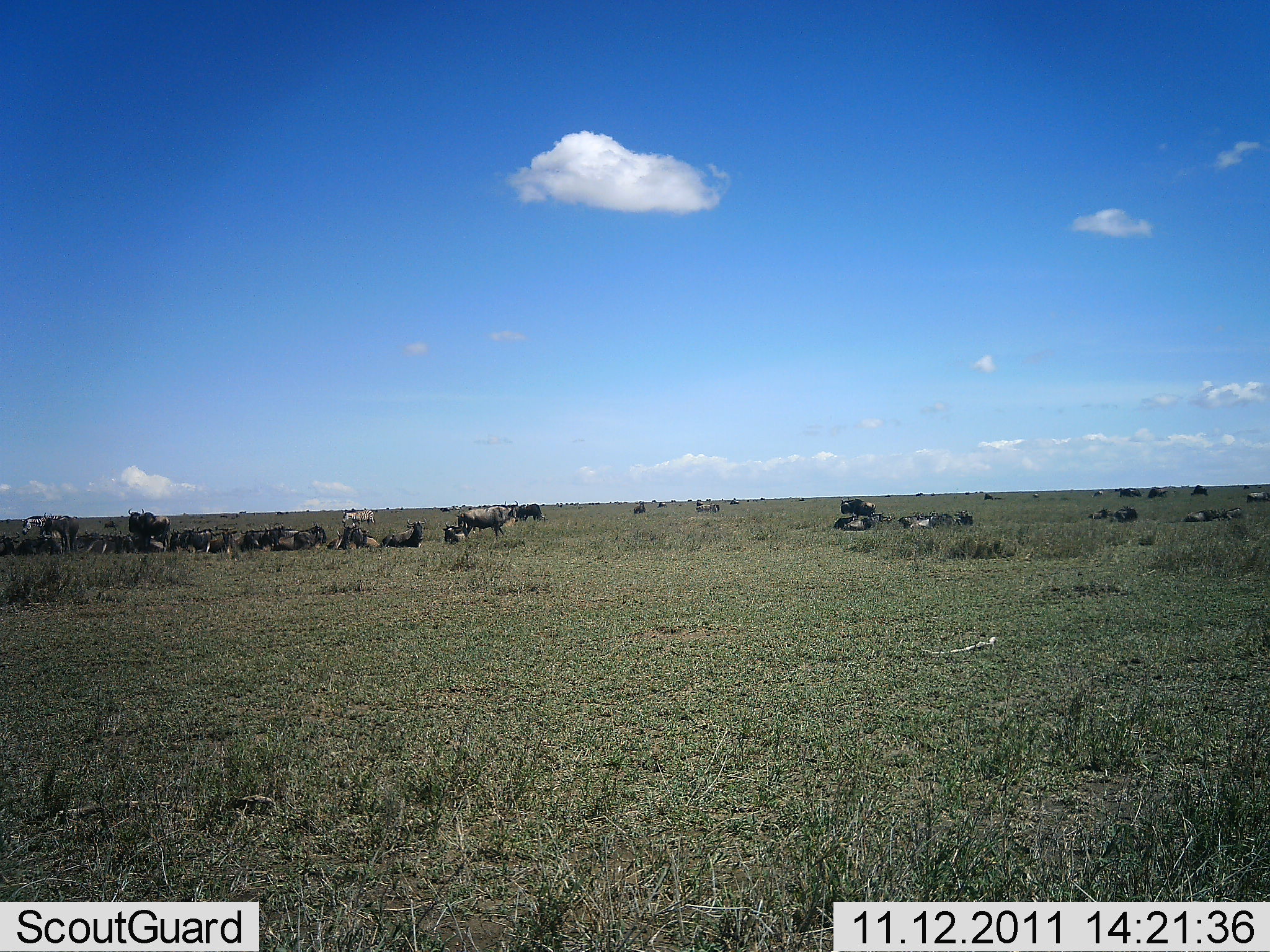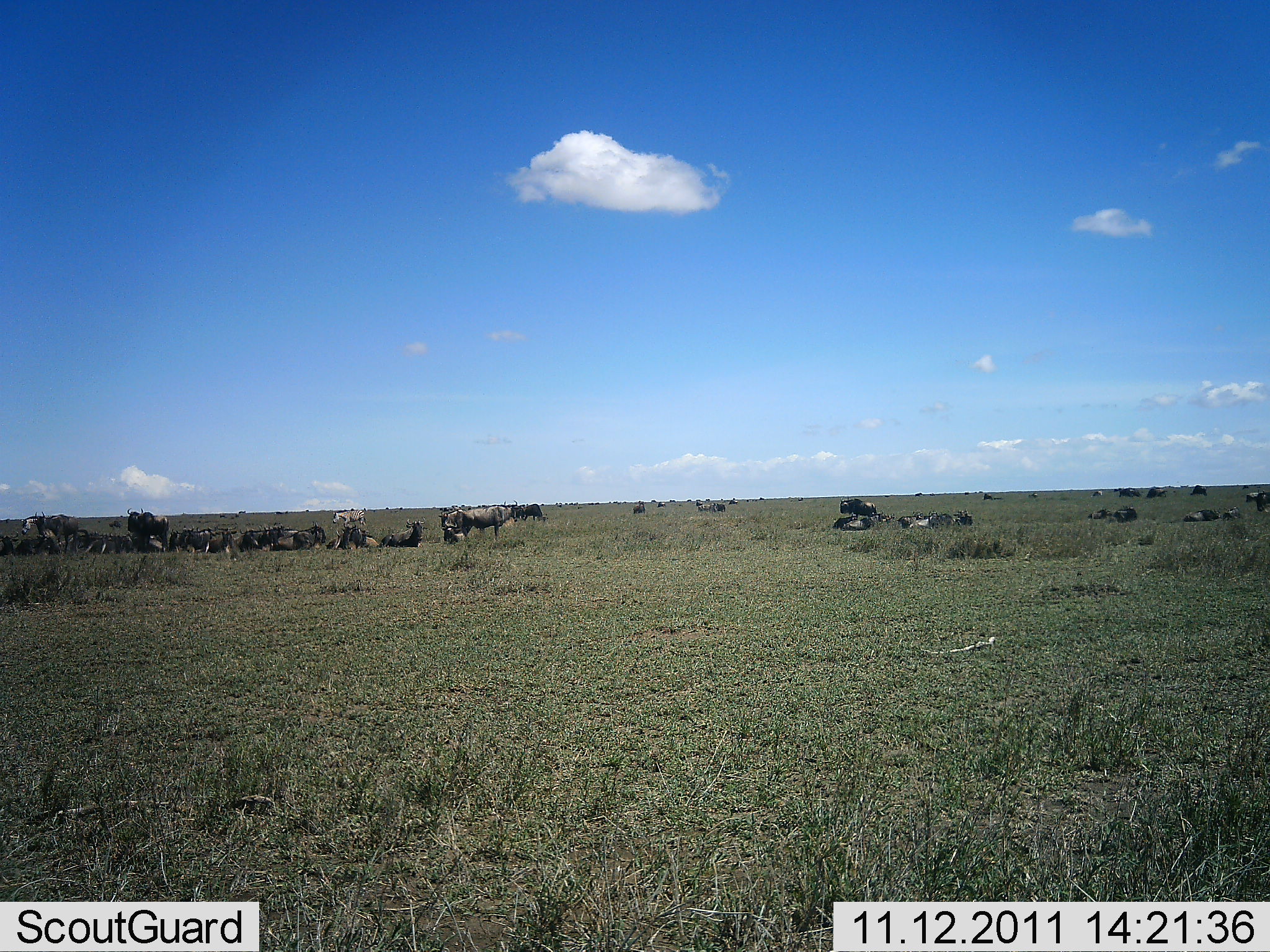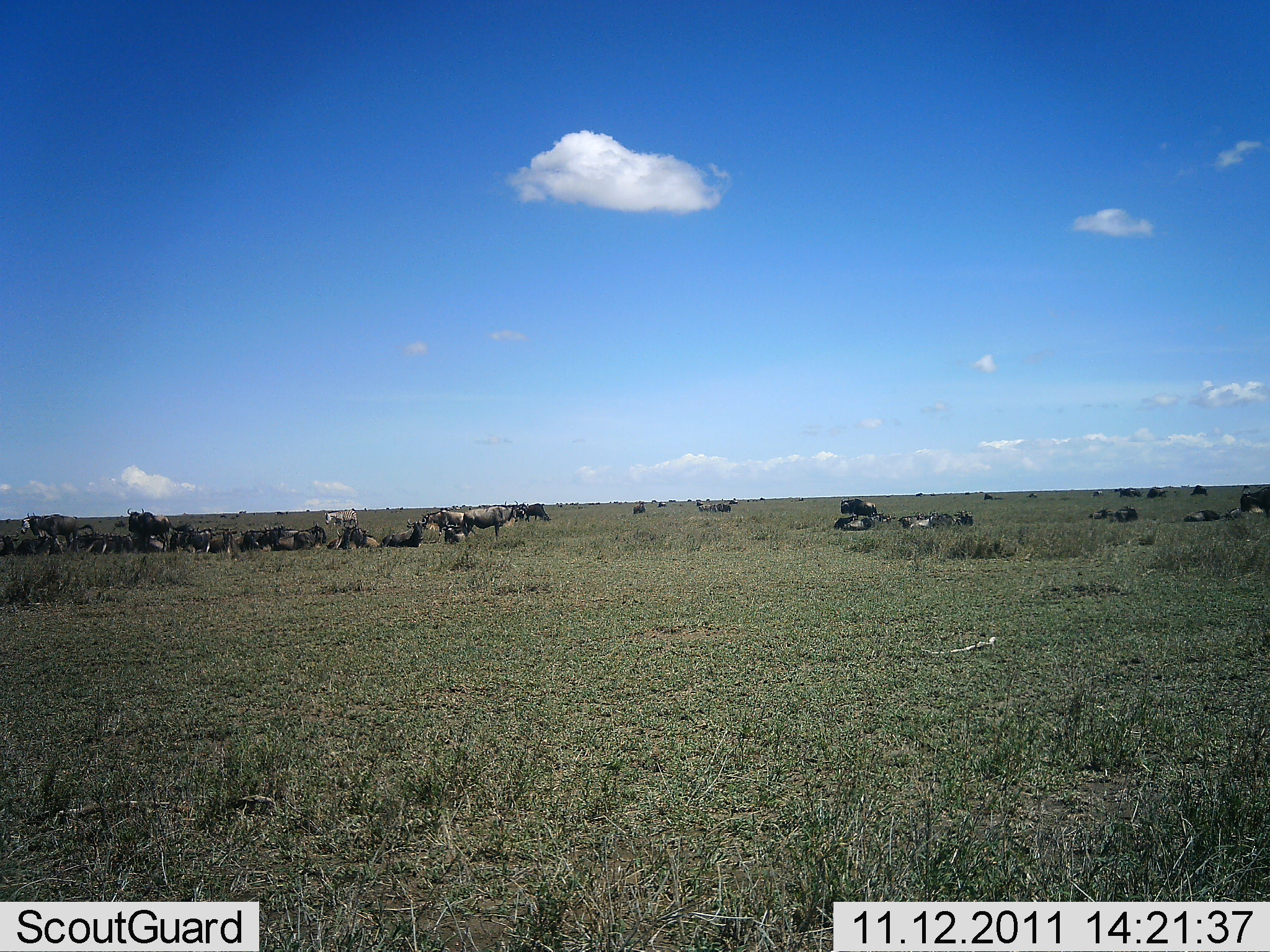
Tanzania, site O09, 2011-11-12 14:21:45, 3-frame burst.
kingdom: Animalia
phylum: Chordata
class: Mammalia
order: Artiodactyla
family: Bovidae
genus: Connochaetes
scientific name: Connochaetes taurinus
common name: blue wildebeest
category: wildebeest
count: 11-50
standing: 59%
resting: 94%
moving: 47%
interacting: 18%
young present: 0%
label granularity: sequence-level